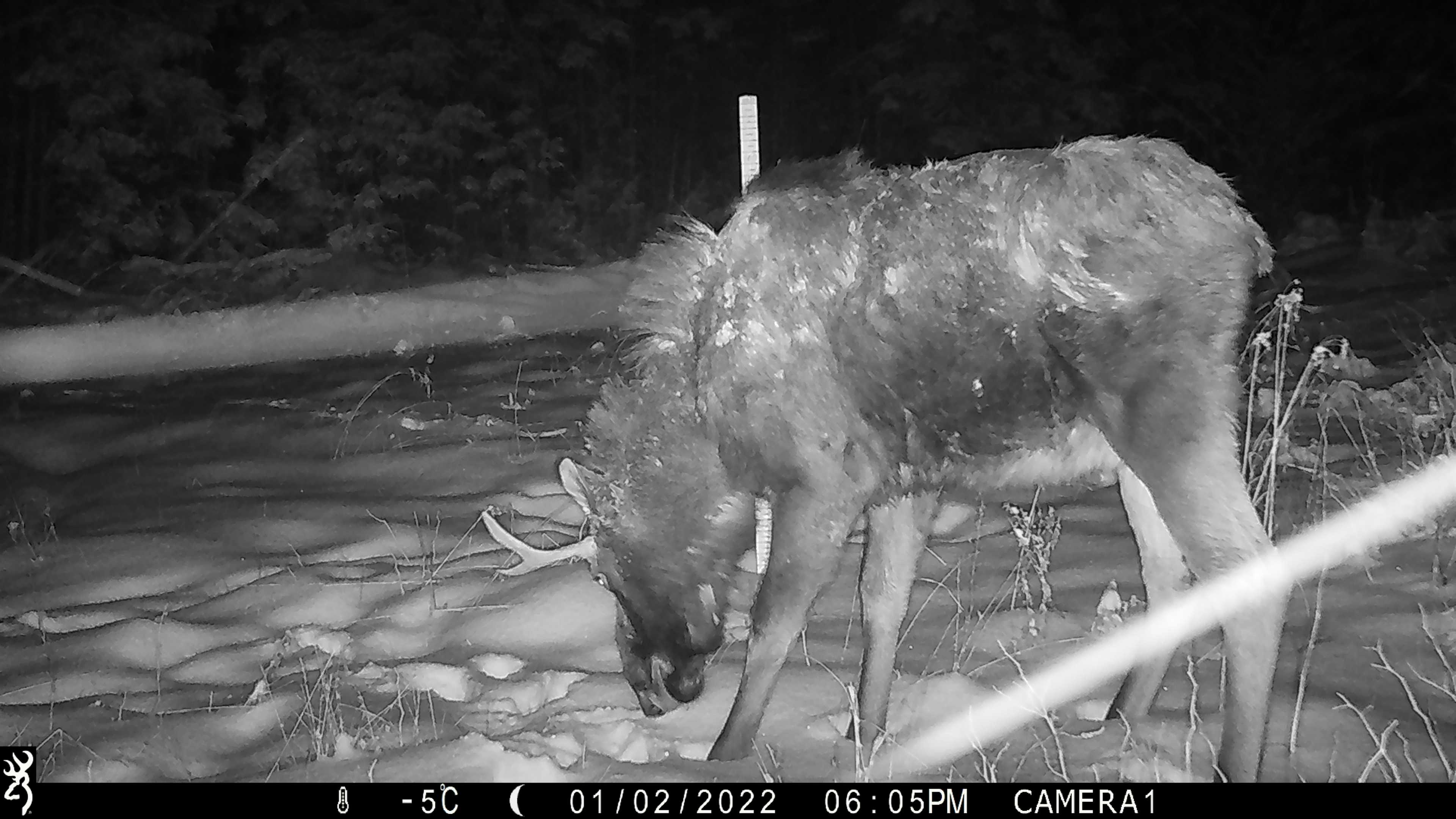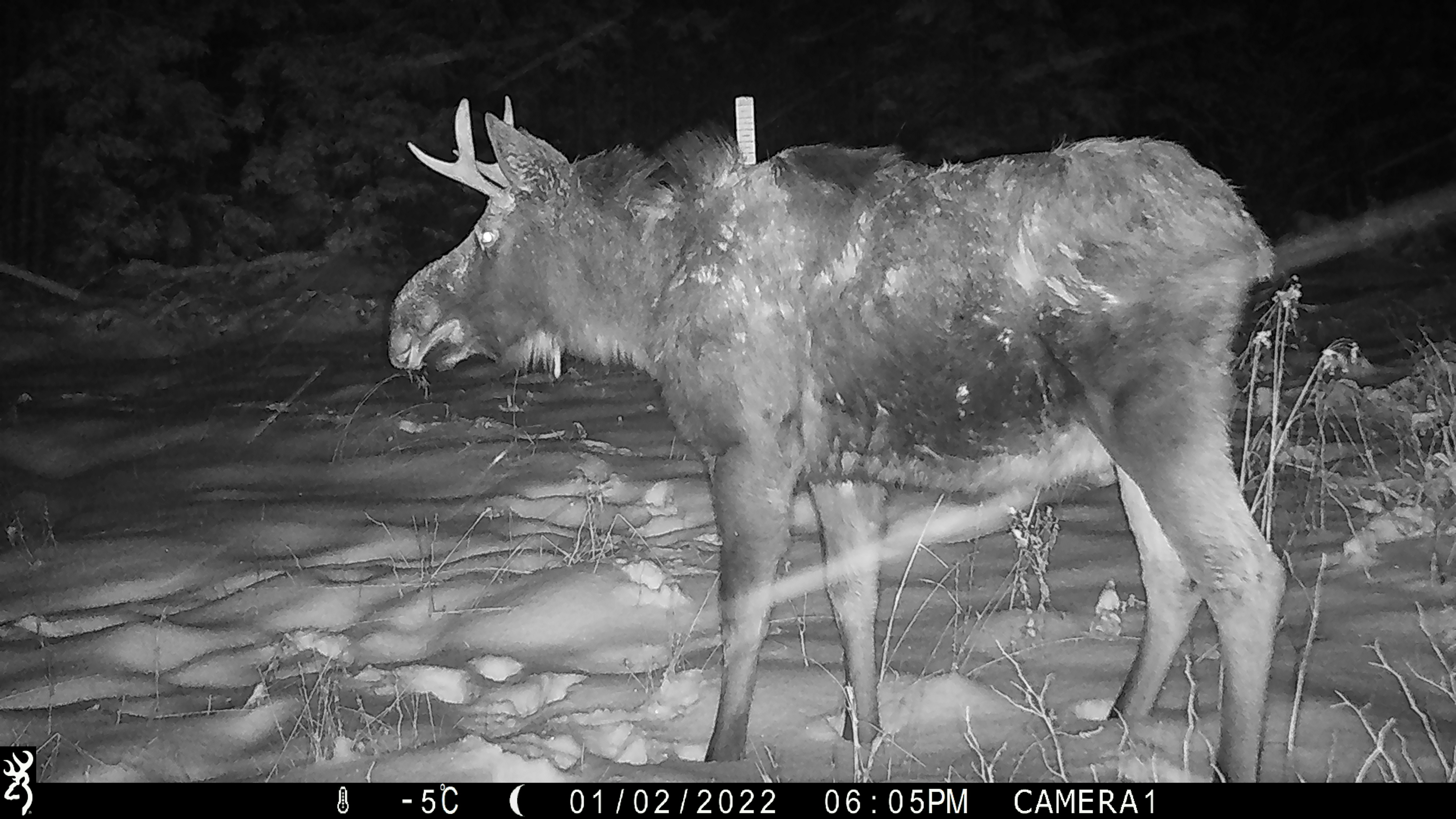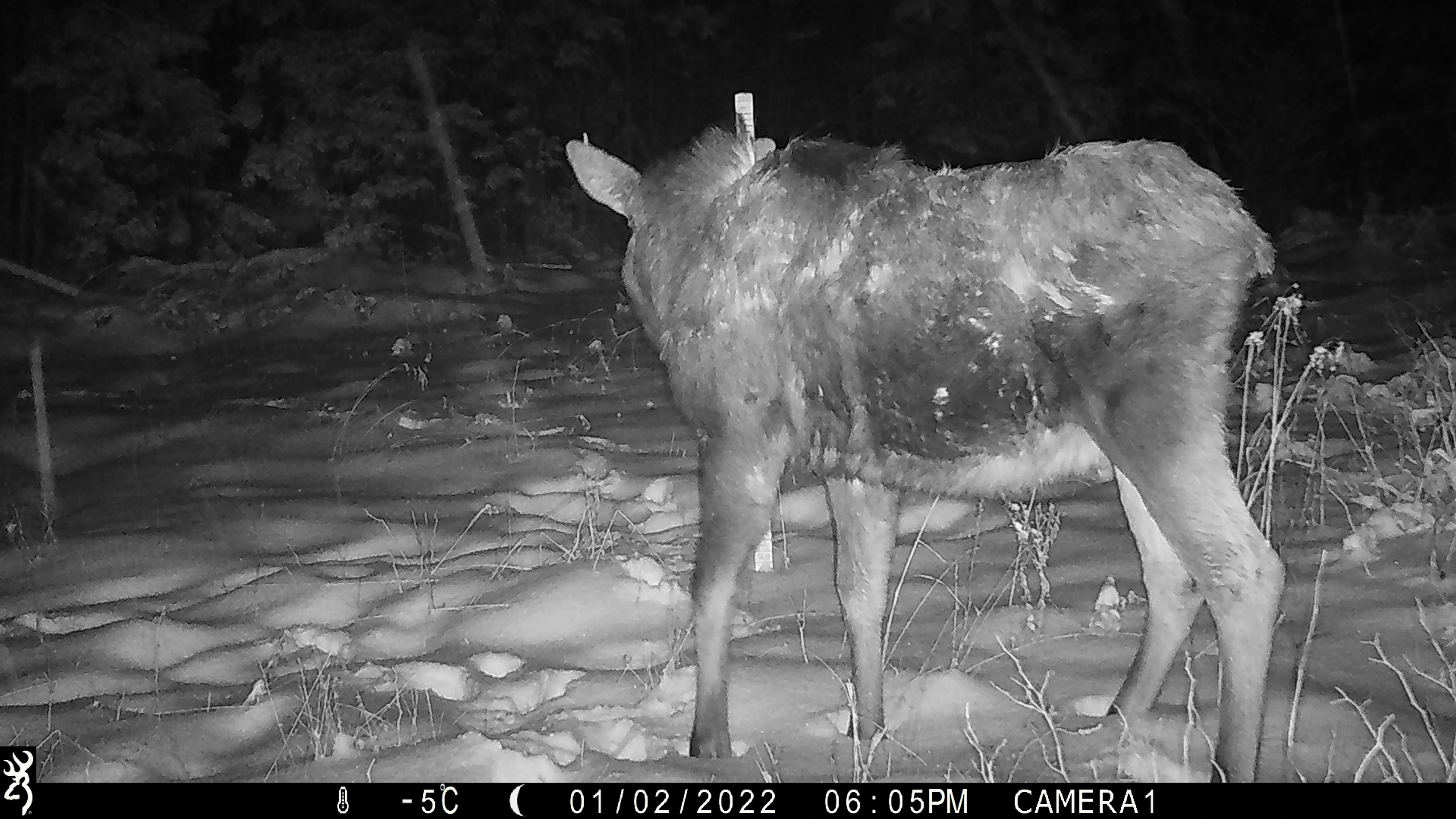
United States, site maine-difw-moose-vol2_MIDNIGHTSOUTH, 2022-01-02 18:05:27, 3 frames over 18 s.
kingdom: Animalia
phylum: Chordata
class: Mammalia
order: Artiodactyla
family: Cervidae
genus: Alces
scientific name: Alces alces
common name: moose